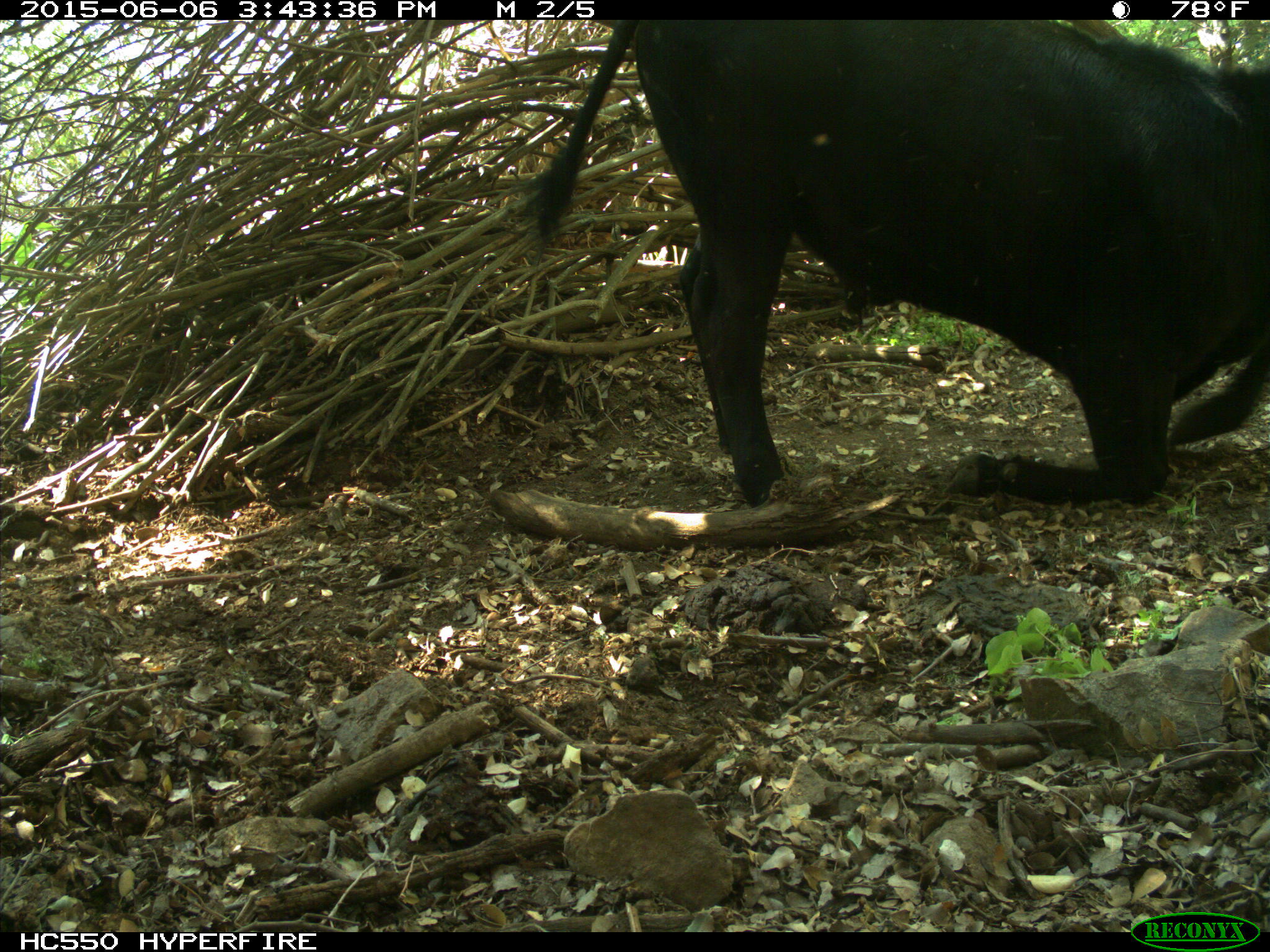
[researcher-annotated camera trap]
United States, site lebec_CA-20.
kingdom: Animalia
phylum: Chordata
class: Mammalia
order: Artiodactyla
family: Bovidae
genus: Bos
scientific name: Bos taurus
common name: domestic cow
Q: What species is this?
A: Bos taurus (domestic cow).